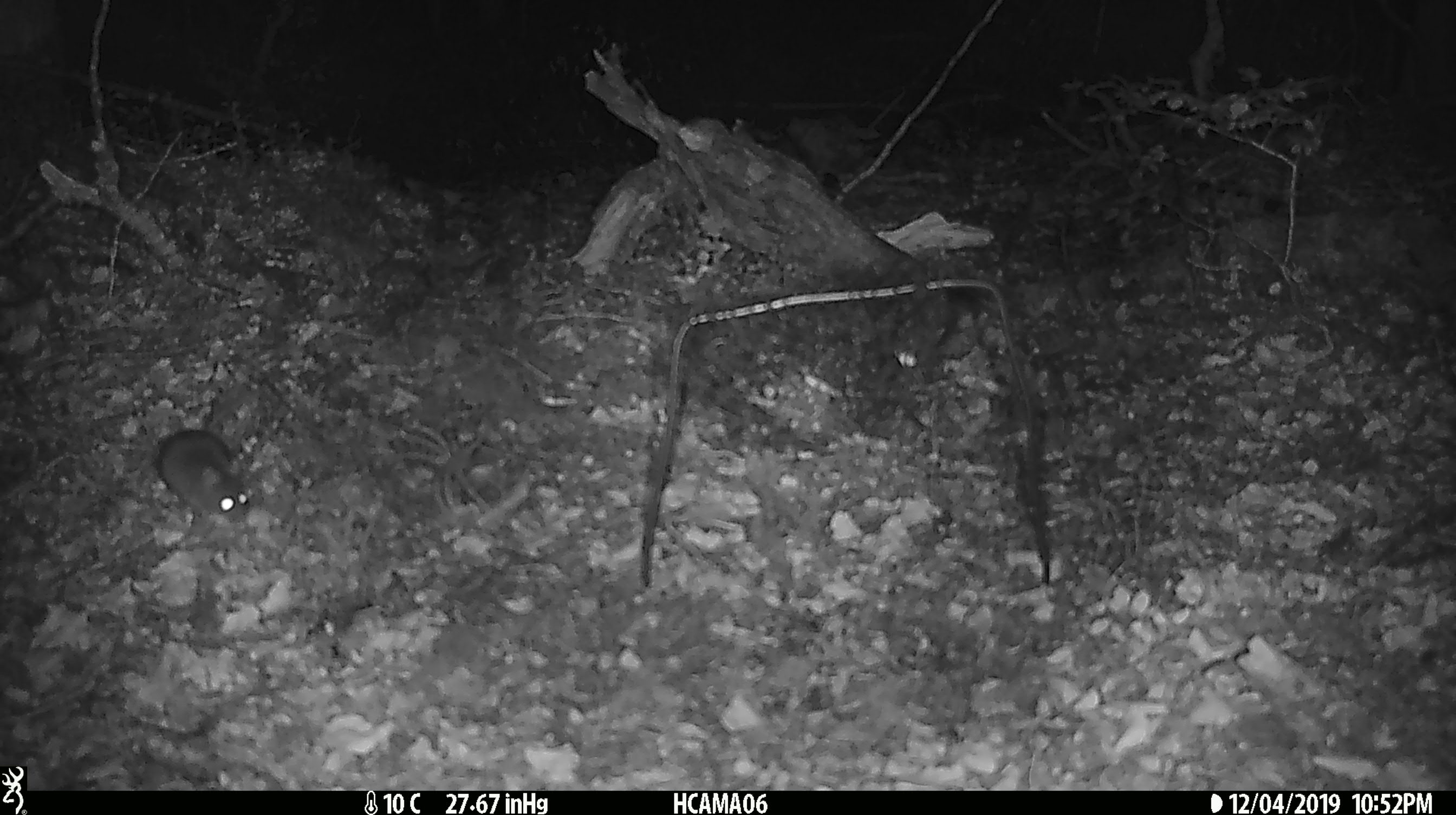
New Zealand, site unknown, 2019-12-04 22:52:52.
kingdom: Animalia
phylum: Chordata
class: Mammalia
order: Rodentia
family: Muridae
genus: Mus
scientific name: Mus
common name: mouse